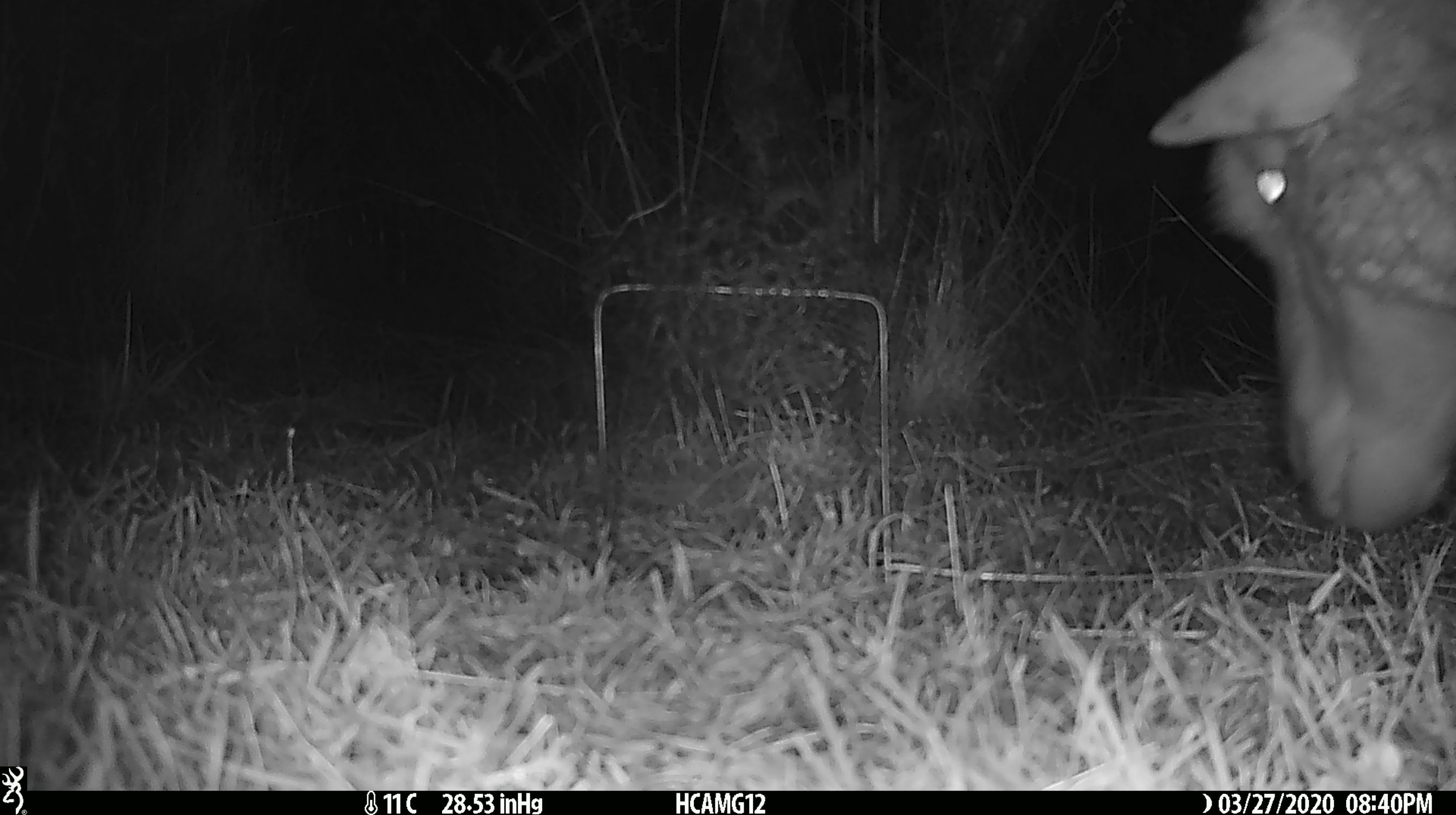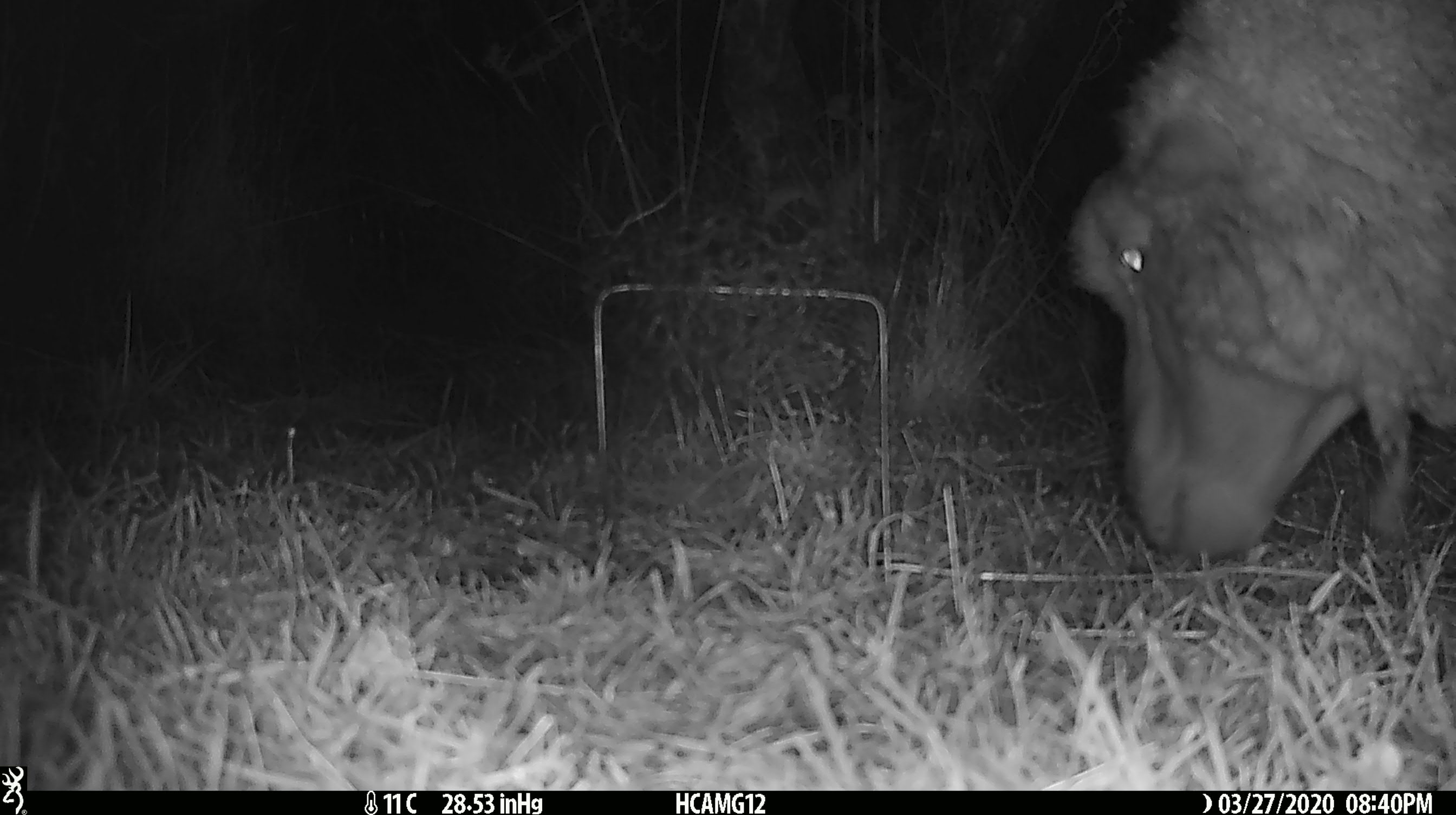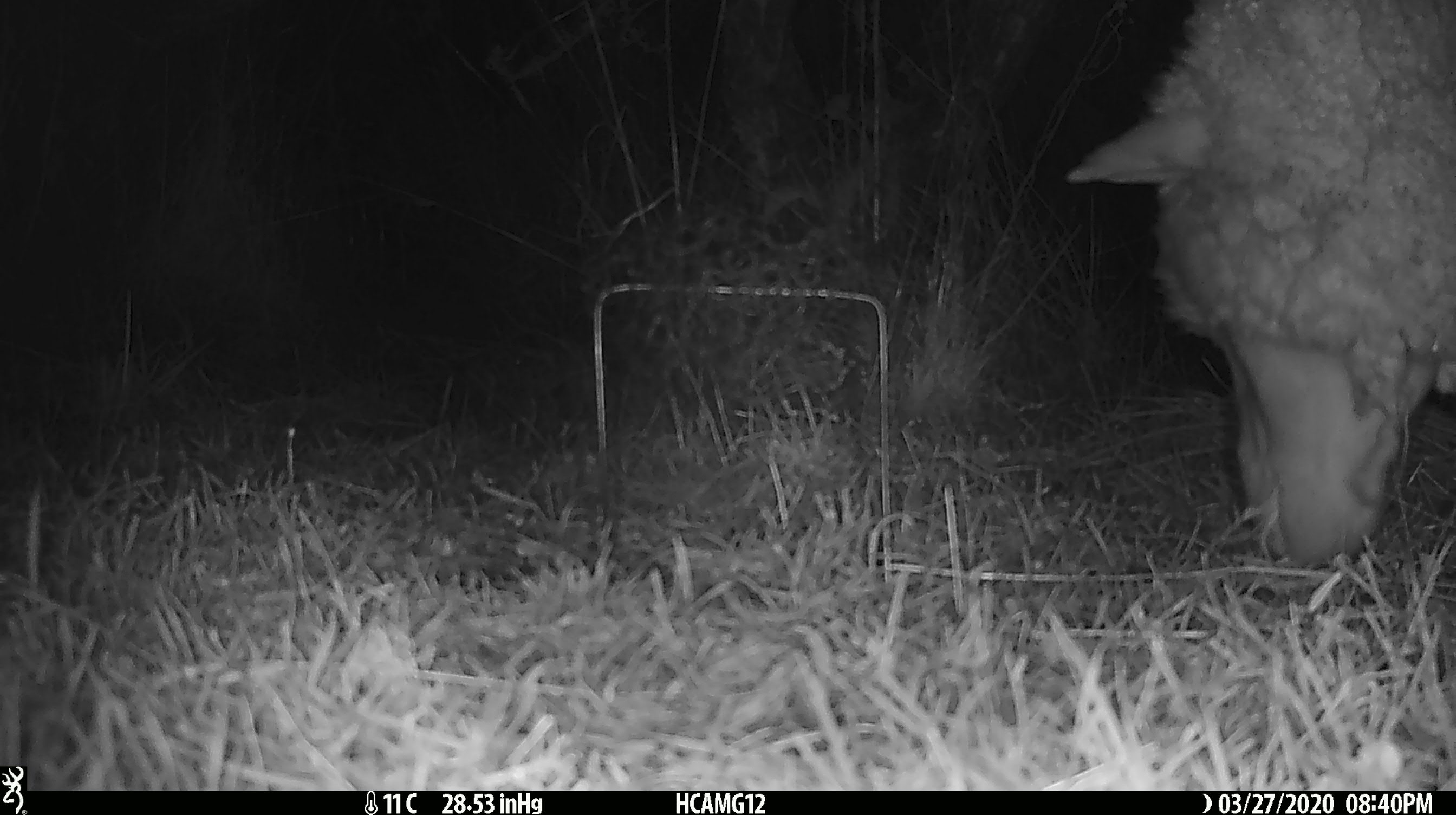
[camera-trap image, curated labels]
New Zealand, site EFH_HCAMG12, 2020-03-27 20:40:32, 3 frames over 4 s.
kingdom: Animalia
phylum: Chordata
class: Mammalia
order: Artiodactyla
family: Bovidae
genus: Ovis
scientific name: Ovis aries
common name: domestic sheep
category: sheep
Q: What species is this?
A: Sheep (domestic sheep) (Ovis aries).